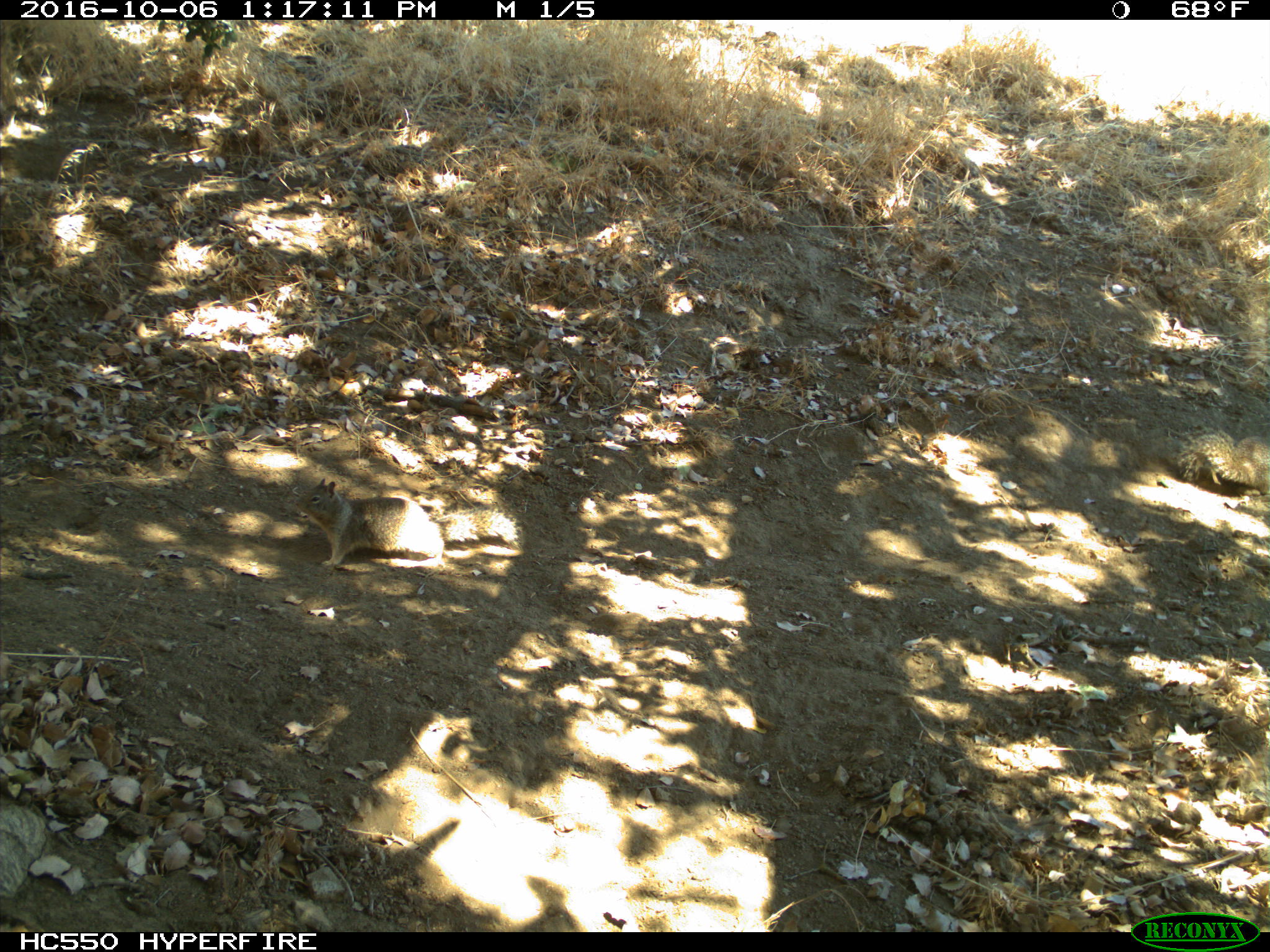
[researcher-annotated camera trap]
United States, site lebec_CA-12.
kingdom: Animalia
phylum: Chordata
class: Mammalia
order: Rodentia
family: Sciuridae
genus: Otospermophilus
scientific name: Otospermophilus beecheyi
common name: california ground squirrel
Otospermophilus beecheyi (california ground squirrel).